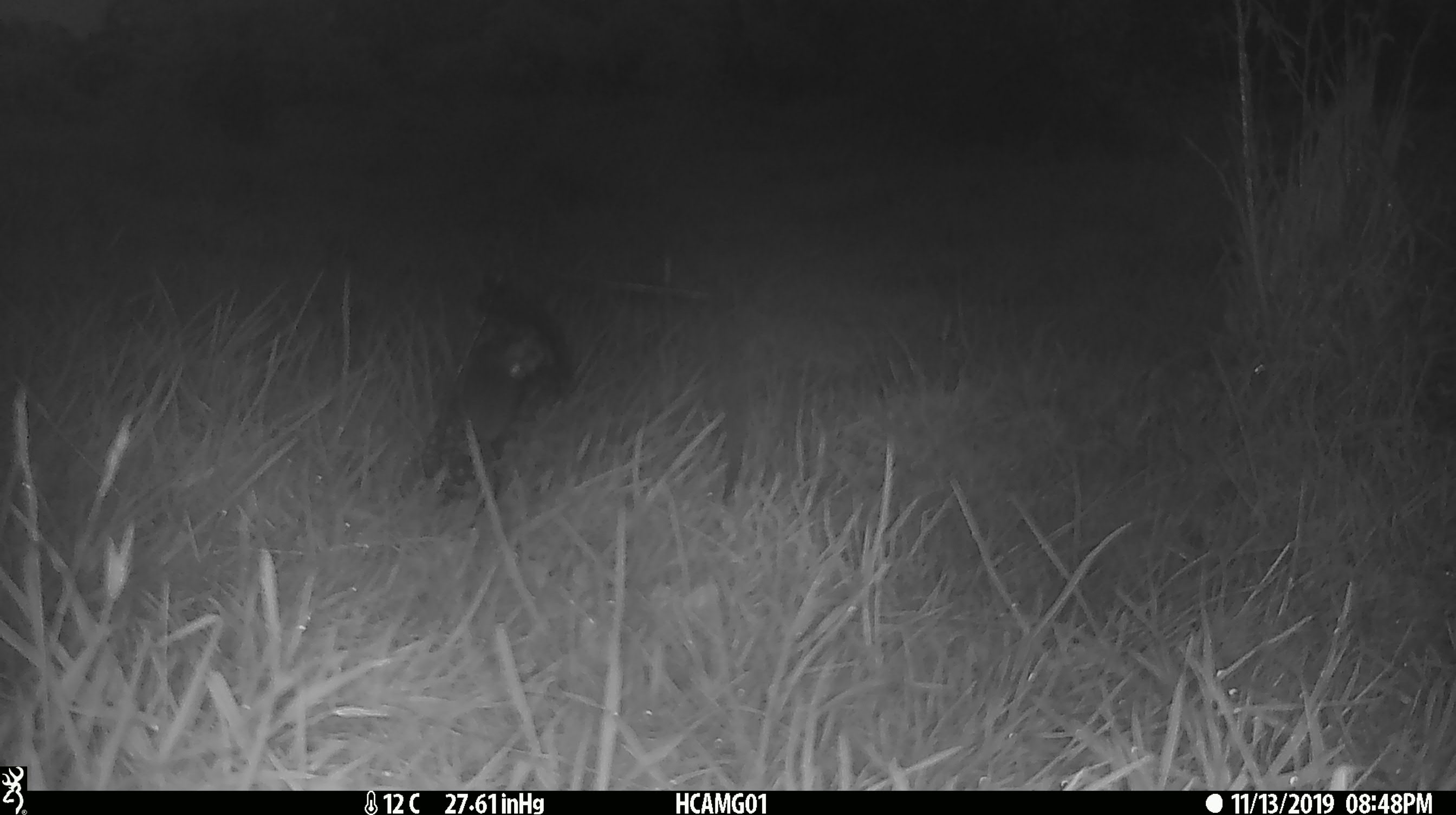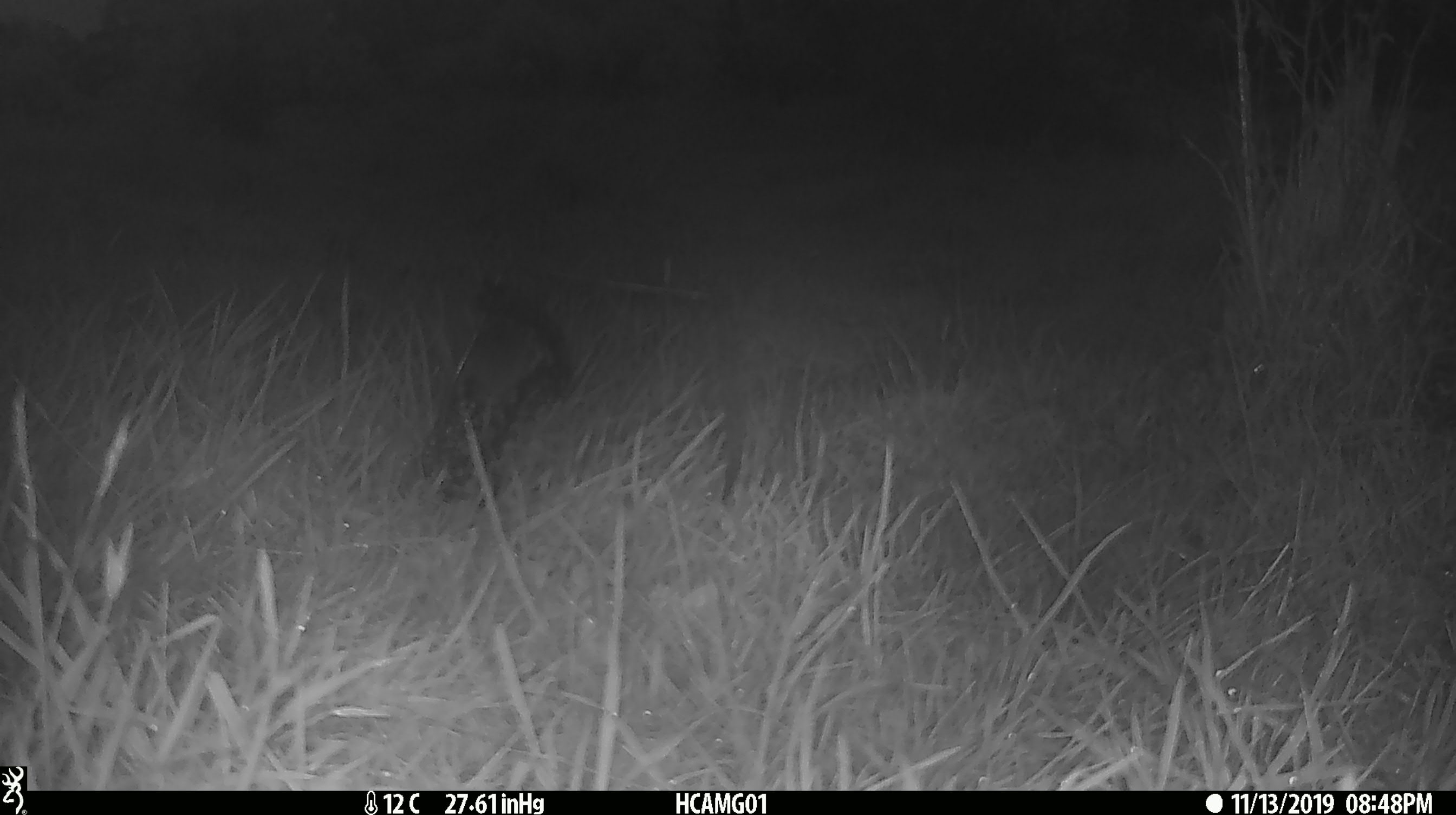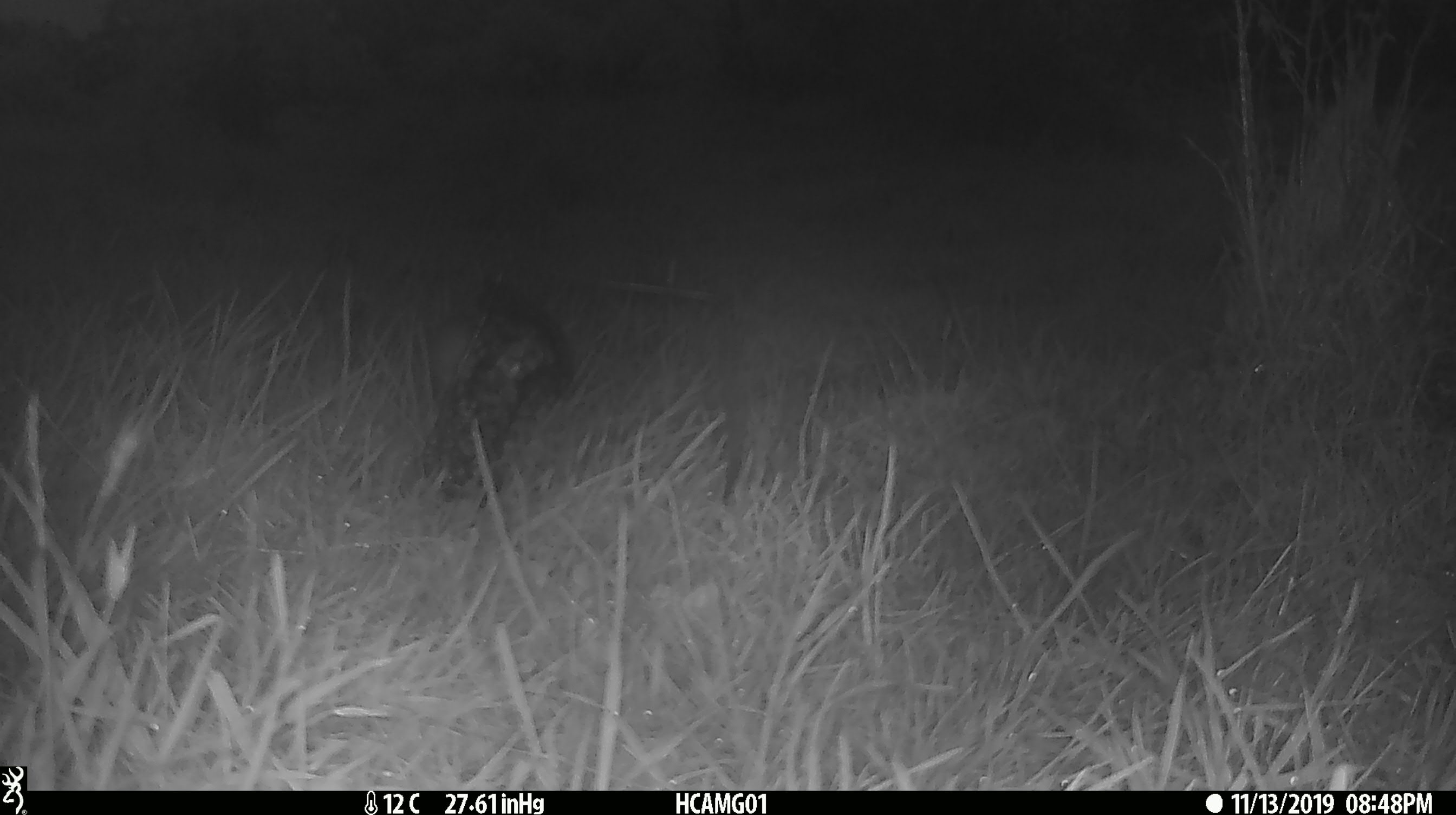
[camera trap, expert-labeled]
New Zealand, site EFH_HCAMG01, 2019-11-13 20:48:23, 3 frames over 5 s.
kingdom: Animalia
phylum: Chordata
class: Mammalia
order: Rodentia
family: Muridae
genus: Mus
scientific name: Mus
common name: mouse